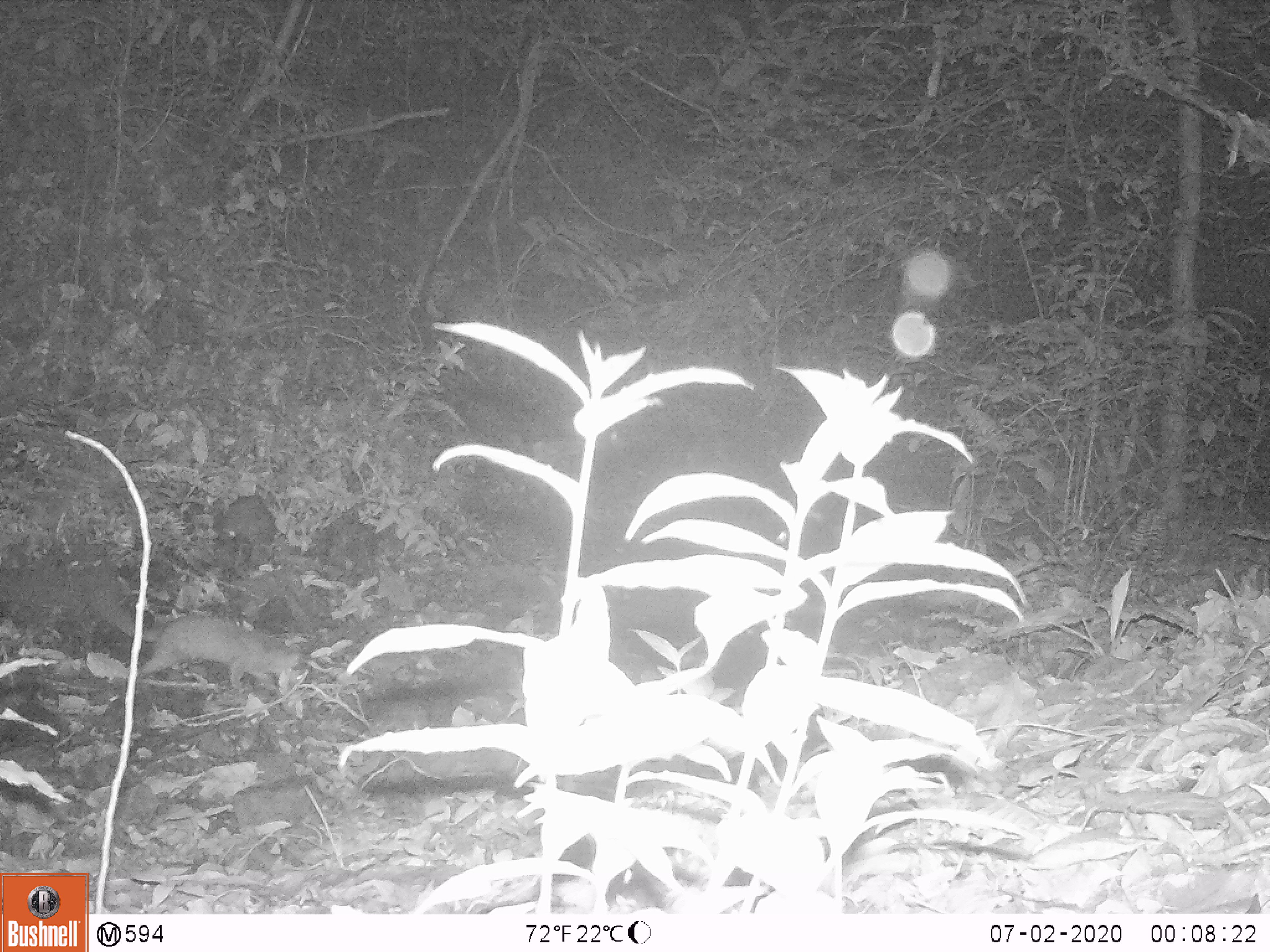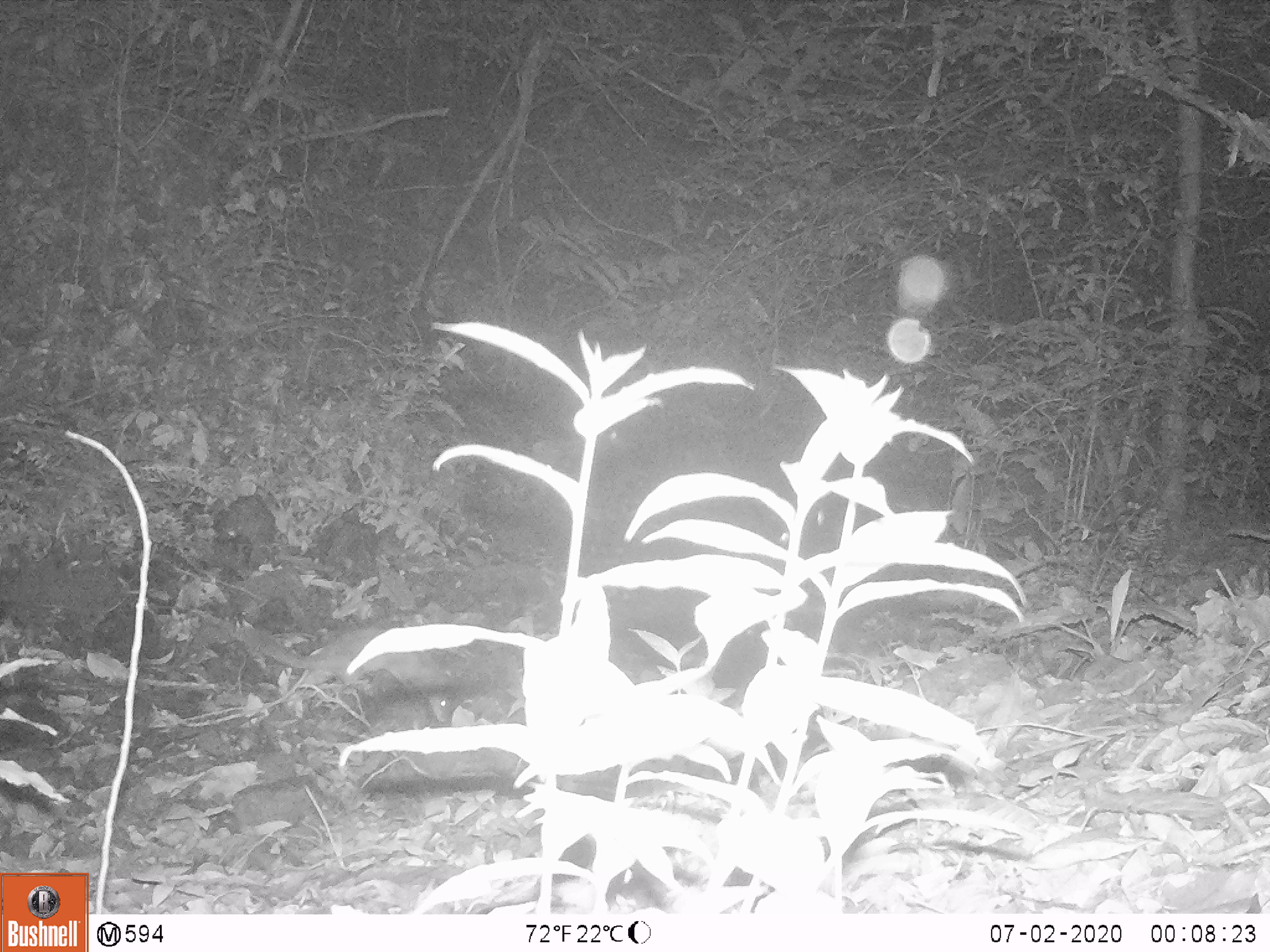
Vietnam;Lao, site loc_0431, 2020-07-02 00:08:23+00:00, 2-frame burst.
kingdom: Animalia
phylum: Chordata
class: Mammalia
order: Carnivora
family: Mustelidae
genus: Melogale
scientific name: Melogale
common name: ferret badger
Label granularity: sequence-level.